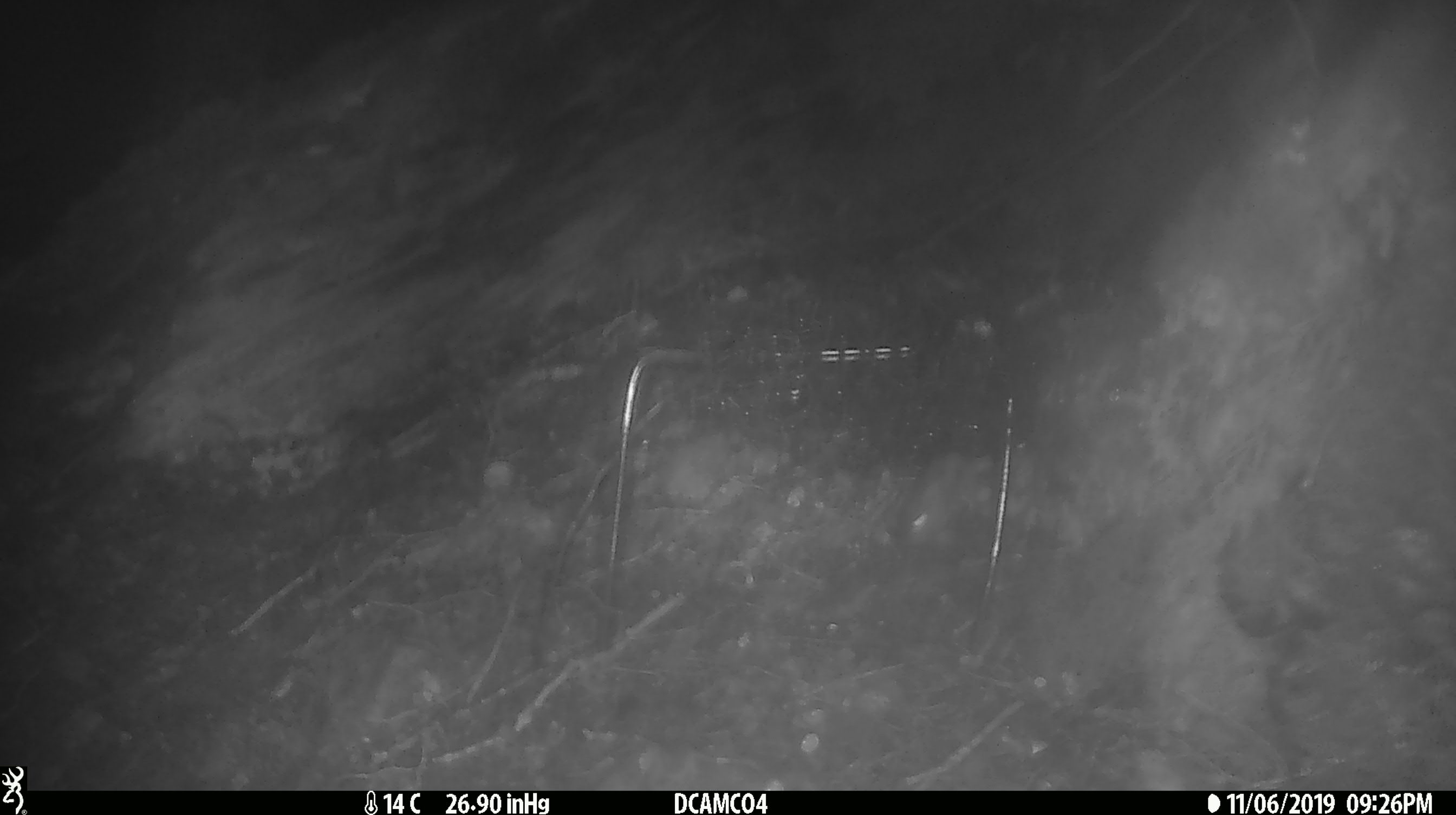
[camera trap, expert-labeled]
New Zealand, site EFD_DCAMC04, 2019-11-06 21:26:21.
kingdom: Animalia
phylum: Chordata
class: Mammalia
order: Rodentia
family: Muridae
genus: Mus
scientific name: Mus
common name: mouse